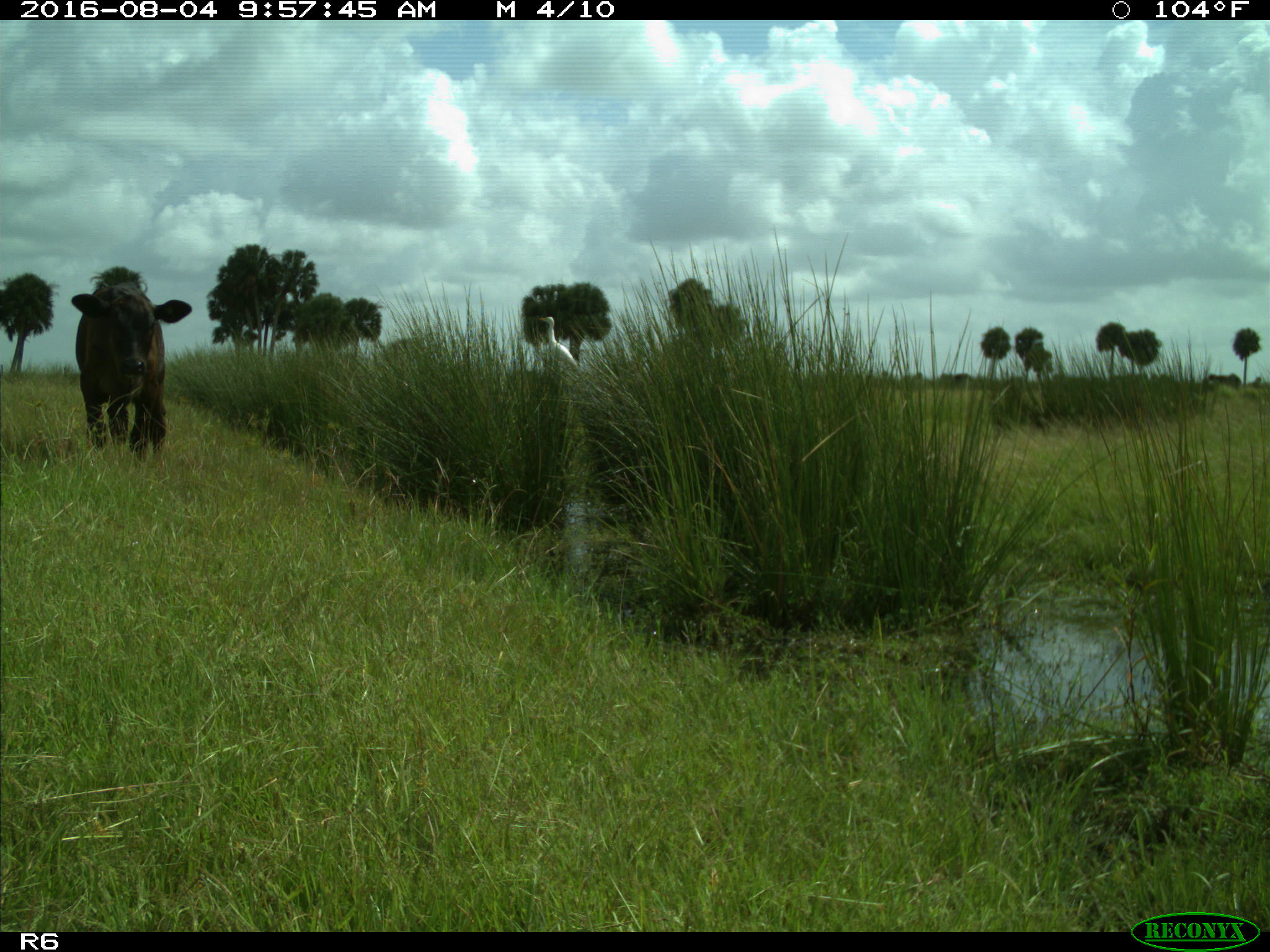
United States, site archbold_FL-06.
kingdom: Animalia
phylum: Chordata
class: Mammalia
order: Artiodactyla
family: Bovidae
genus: Bos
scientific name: Bos taurus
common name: domestic cow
Bos taurus (domestic cow).